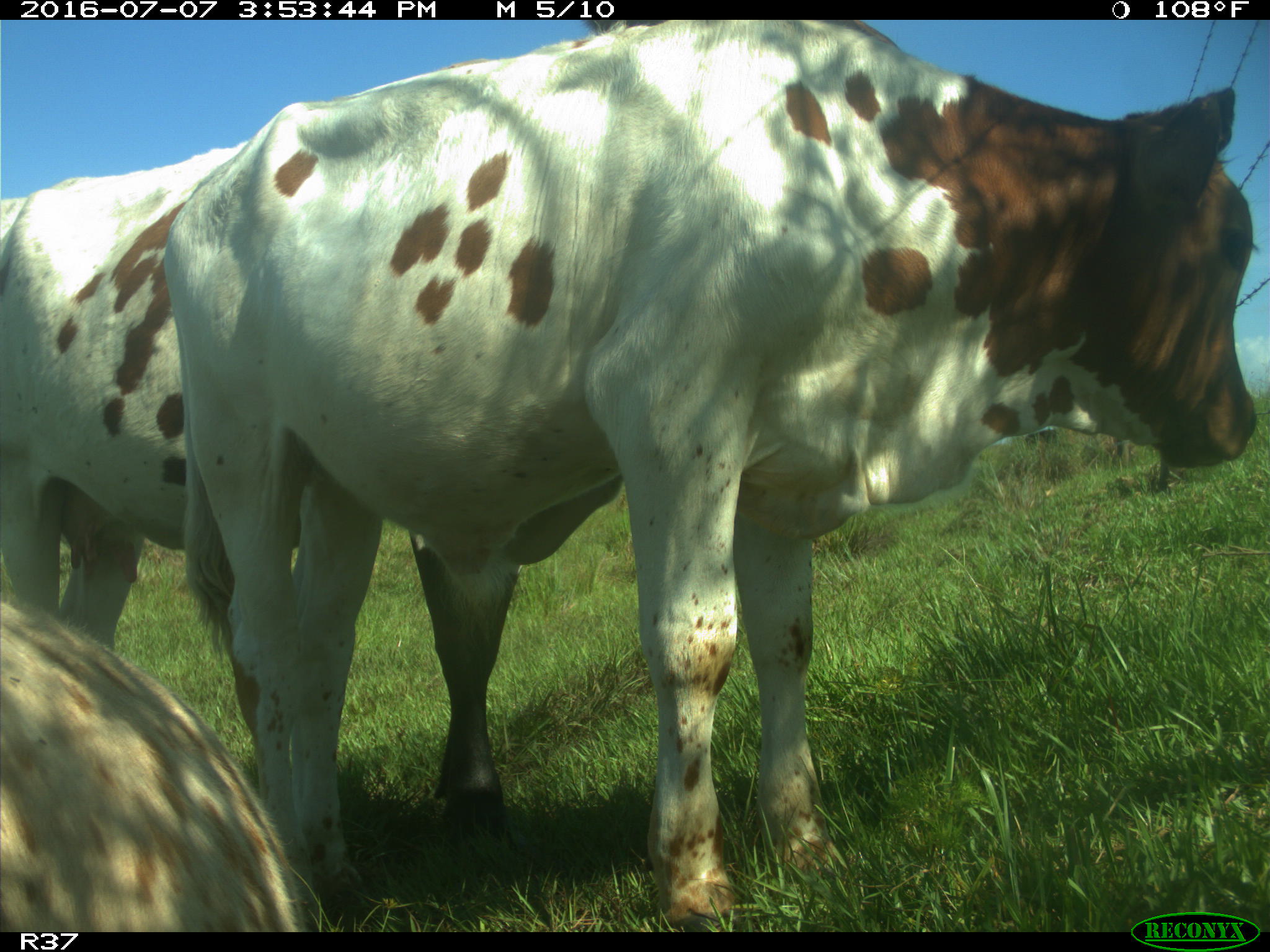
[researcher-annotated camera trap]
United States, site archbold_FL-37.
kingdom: Animalia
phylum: Chordata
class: Mammalia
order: Artiodactyla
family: Bovidae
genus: Bos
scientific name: Bos taurus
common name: domestic cow